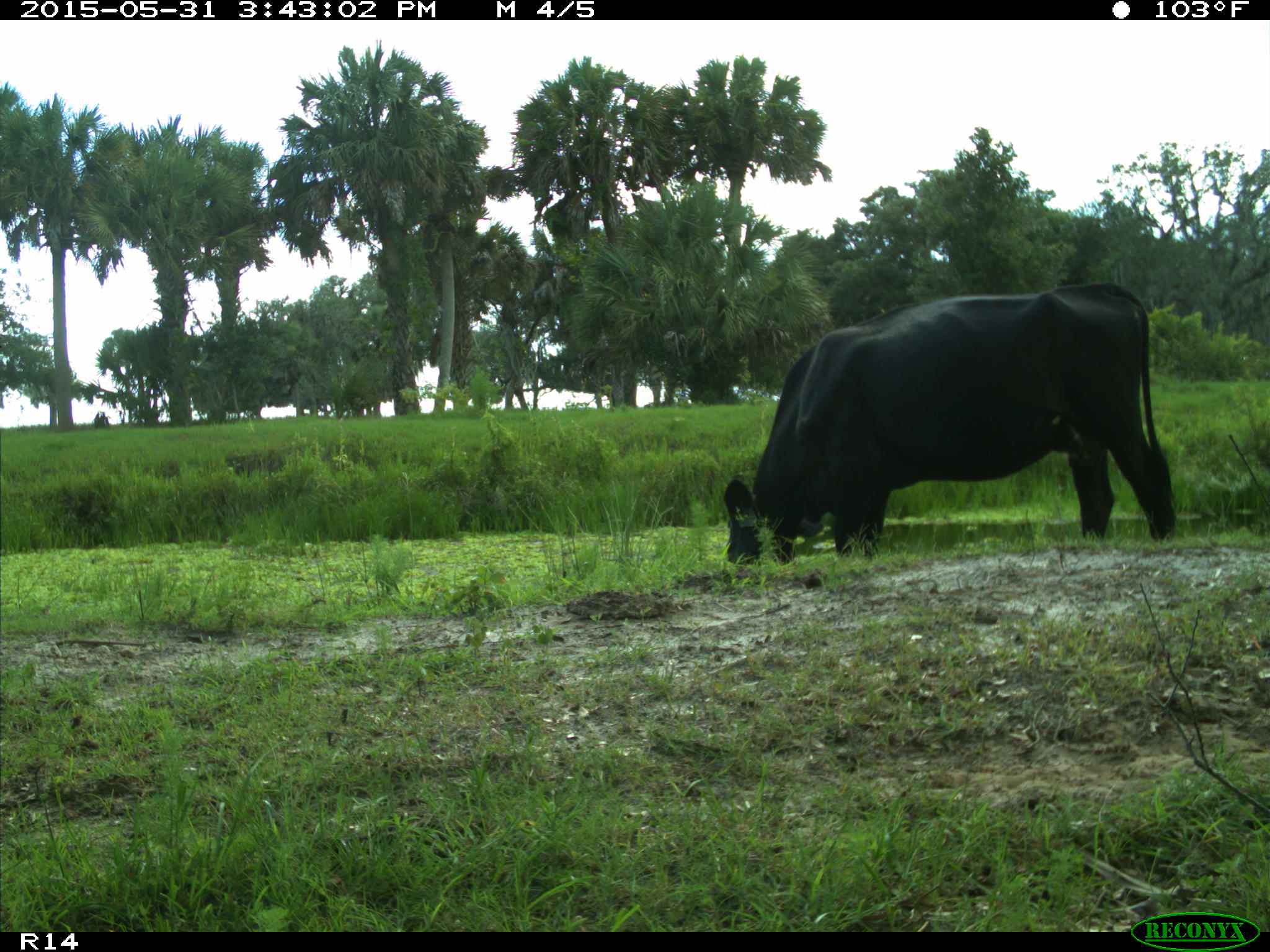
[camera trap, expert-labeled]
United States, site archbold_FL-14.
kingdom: Animalia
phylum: Chordata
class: Mammalia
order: Artiodactyla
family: Bovidae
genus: Bos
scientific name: Bos taurus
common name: domestic cow